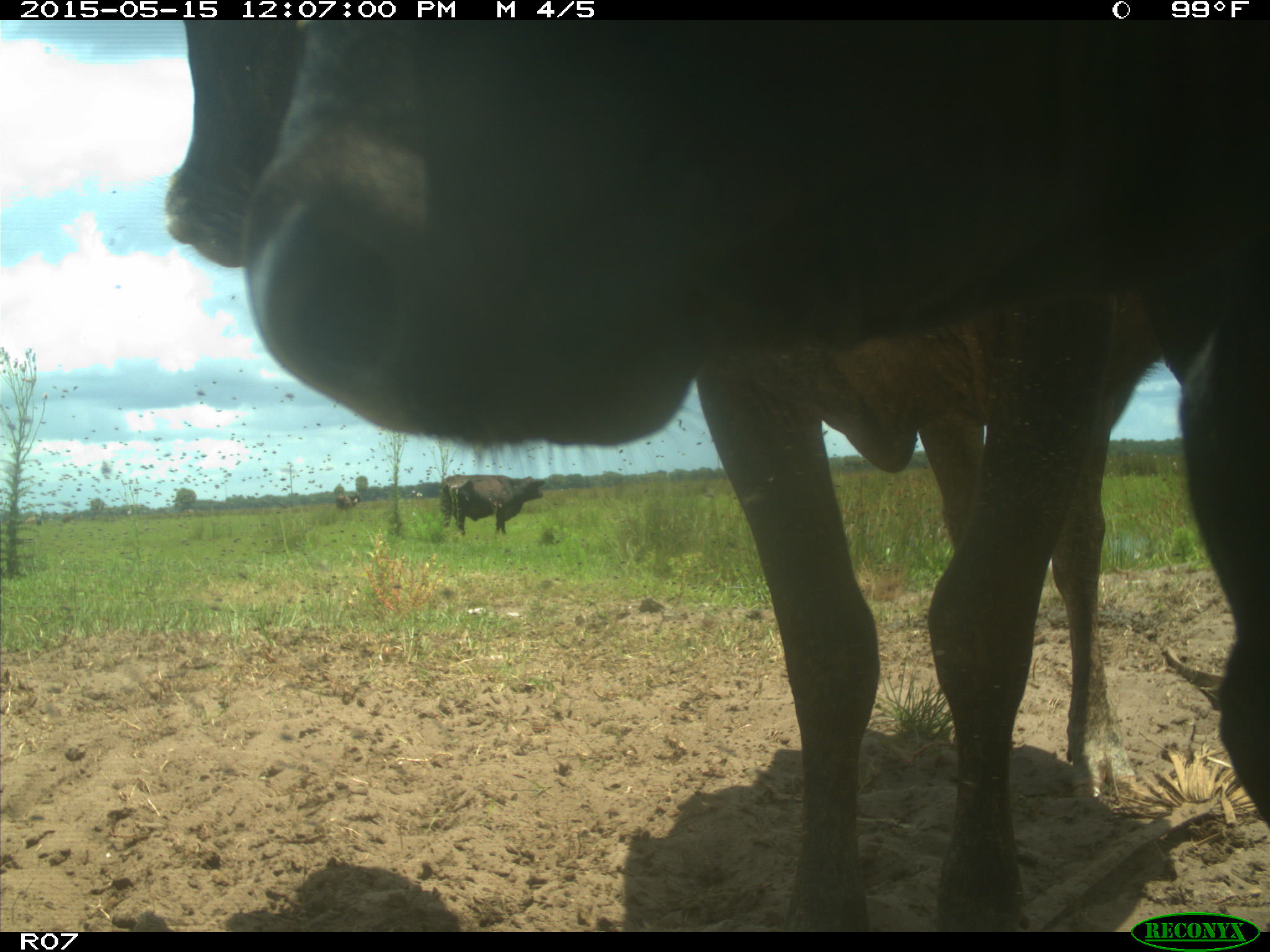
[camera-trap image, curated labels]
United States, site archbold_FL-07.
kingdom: Animalia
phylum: Chordata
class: Mammalia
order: Artiodactyla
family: Bovidae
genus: Bos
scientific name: Bos taurus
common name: domestic cow